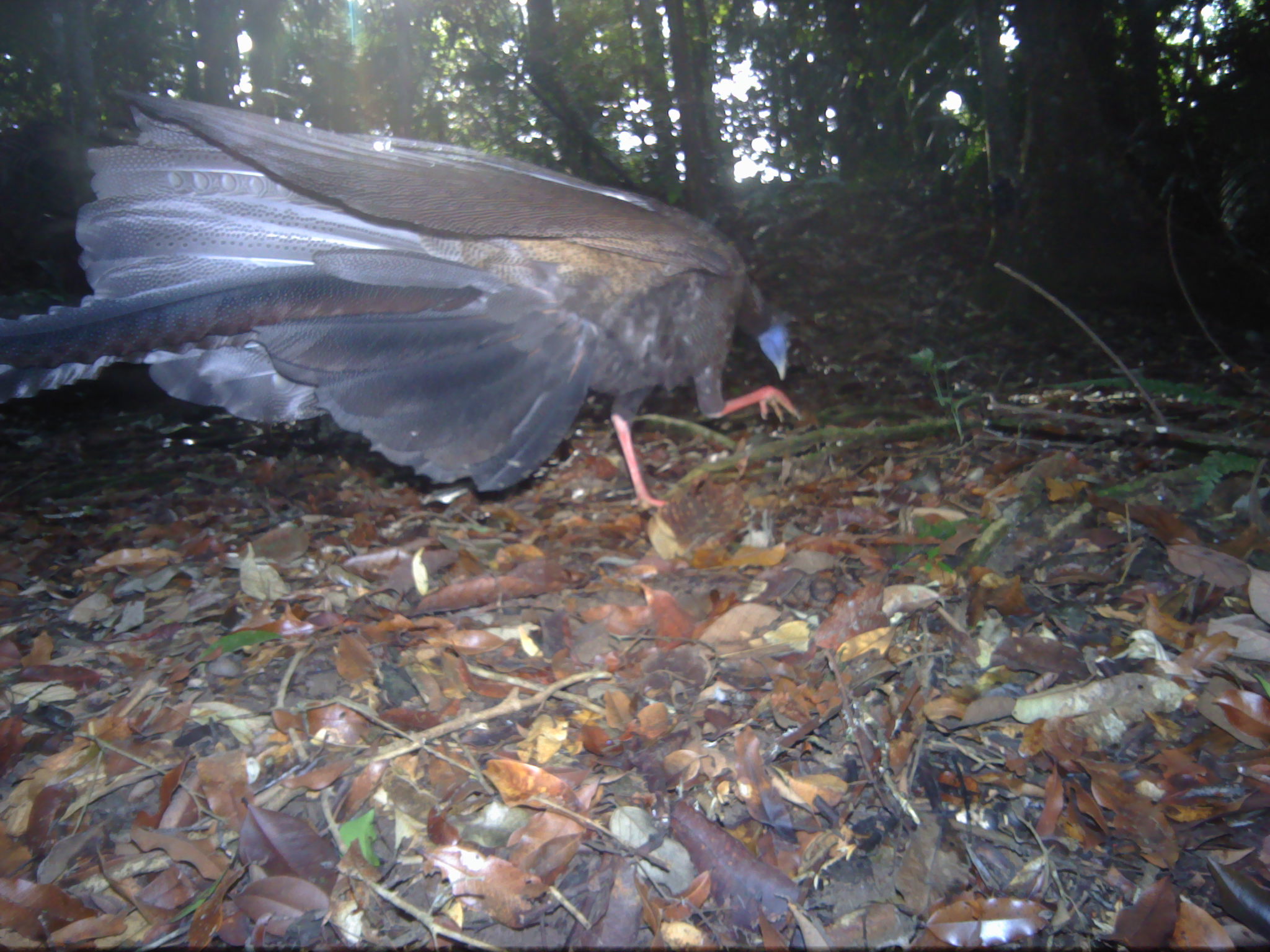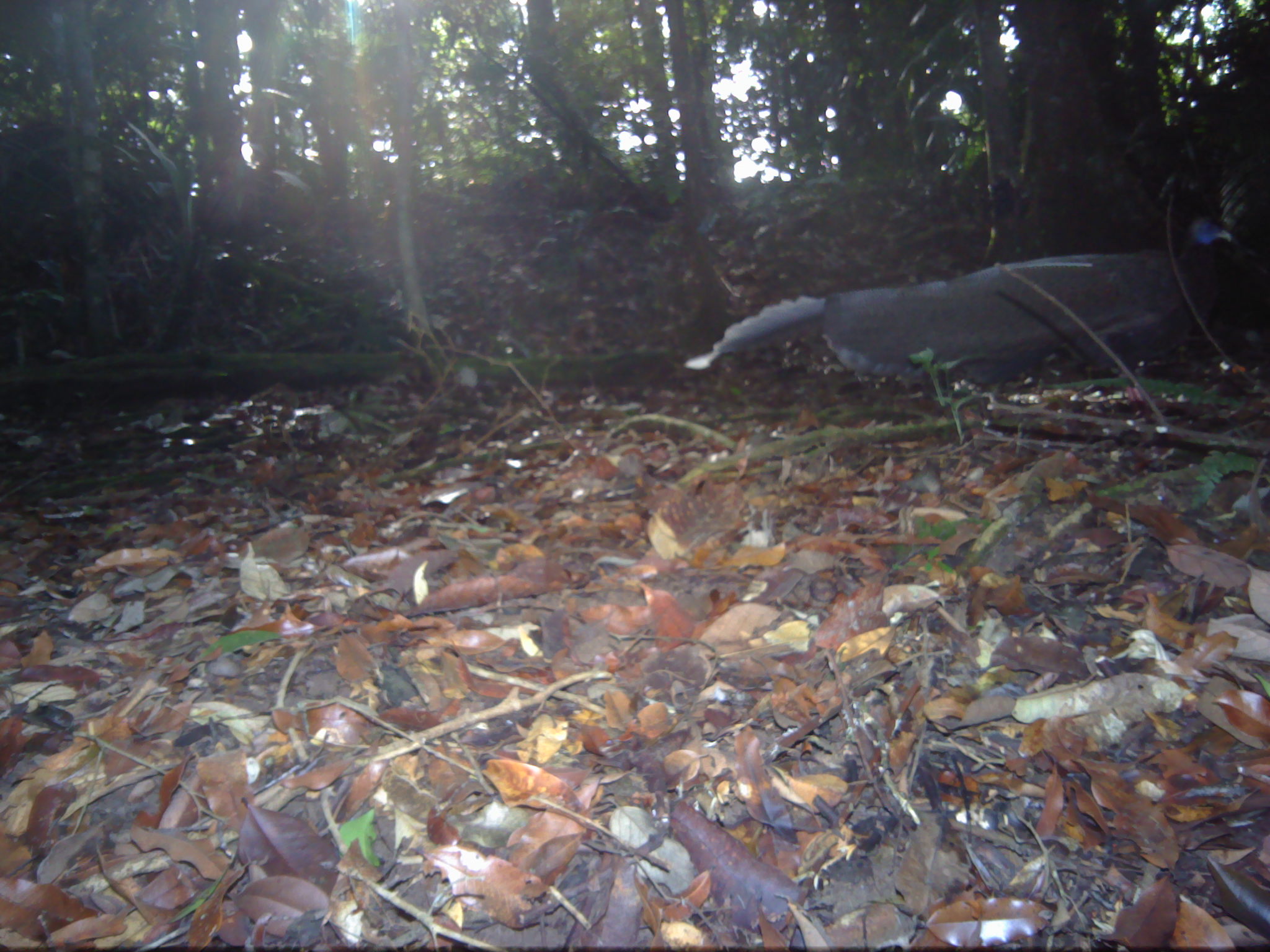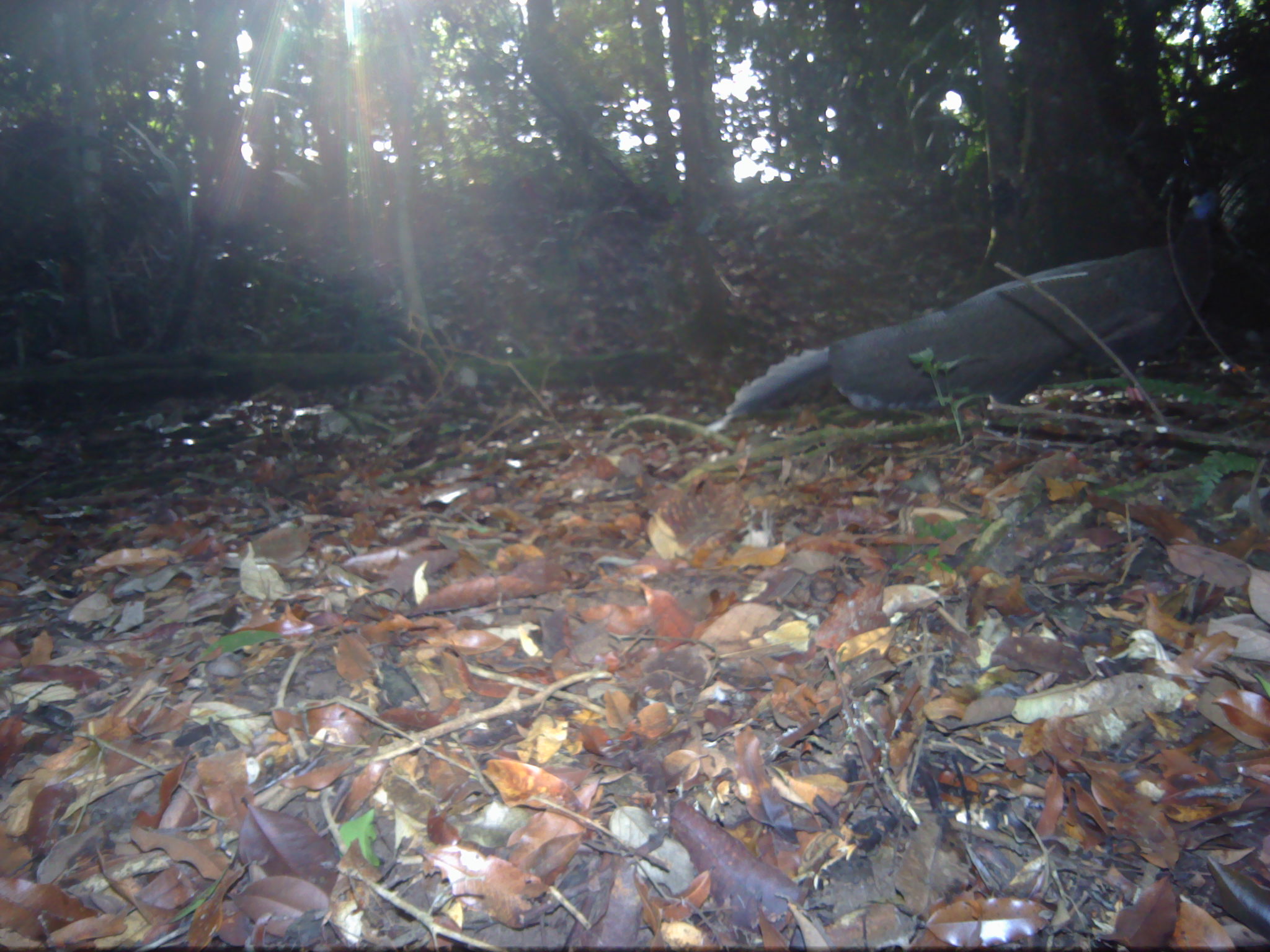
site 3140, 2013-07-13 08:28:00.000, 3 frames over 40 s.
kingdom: Animalia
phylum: Chordata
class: Aves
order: Galliformes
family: Phasianidae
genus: Argusianus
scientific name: Argusianus argus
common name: great argus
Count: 1.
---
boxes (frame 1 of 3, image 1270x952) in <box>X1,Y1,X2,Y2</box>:
argusianus argus: <box>0,88,801,514</box>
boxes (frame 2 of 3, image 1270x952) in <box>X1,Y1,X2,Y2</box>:
argusianus argus: <box>684,209,1235,396</box>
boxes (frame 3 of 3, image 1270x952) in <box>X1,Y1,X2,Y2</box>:
argusianus argus: <box>698,140,1249,437</box>